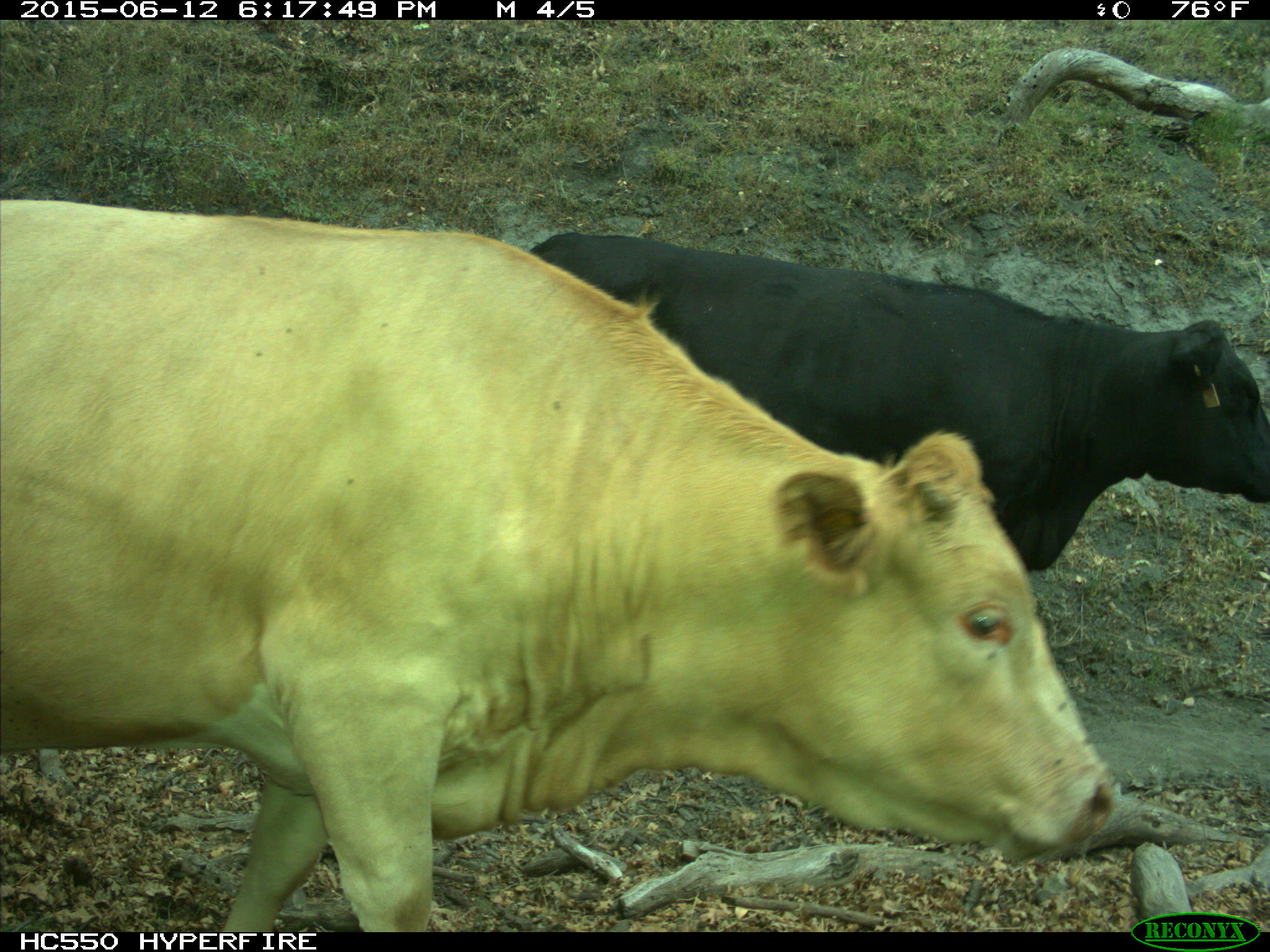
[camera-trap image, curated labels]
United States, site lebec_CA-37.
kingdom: Animalia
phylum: Chordata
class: Mammalia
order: Artiodactyla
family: Bovidae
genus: Bos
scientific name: Bos taurus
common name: domestic cow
Bos taurus (domestic cow).